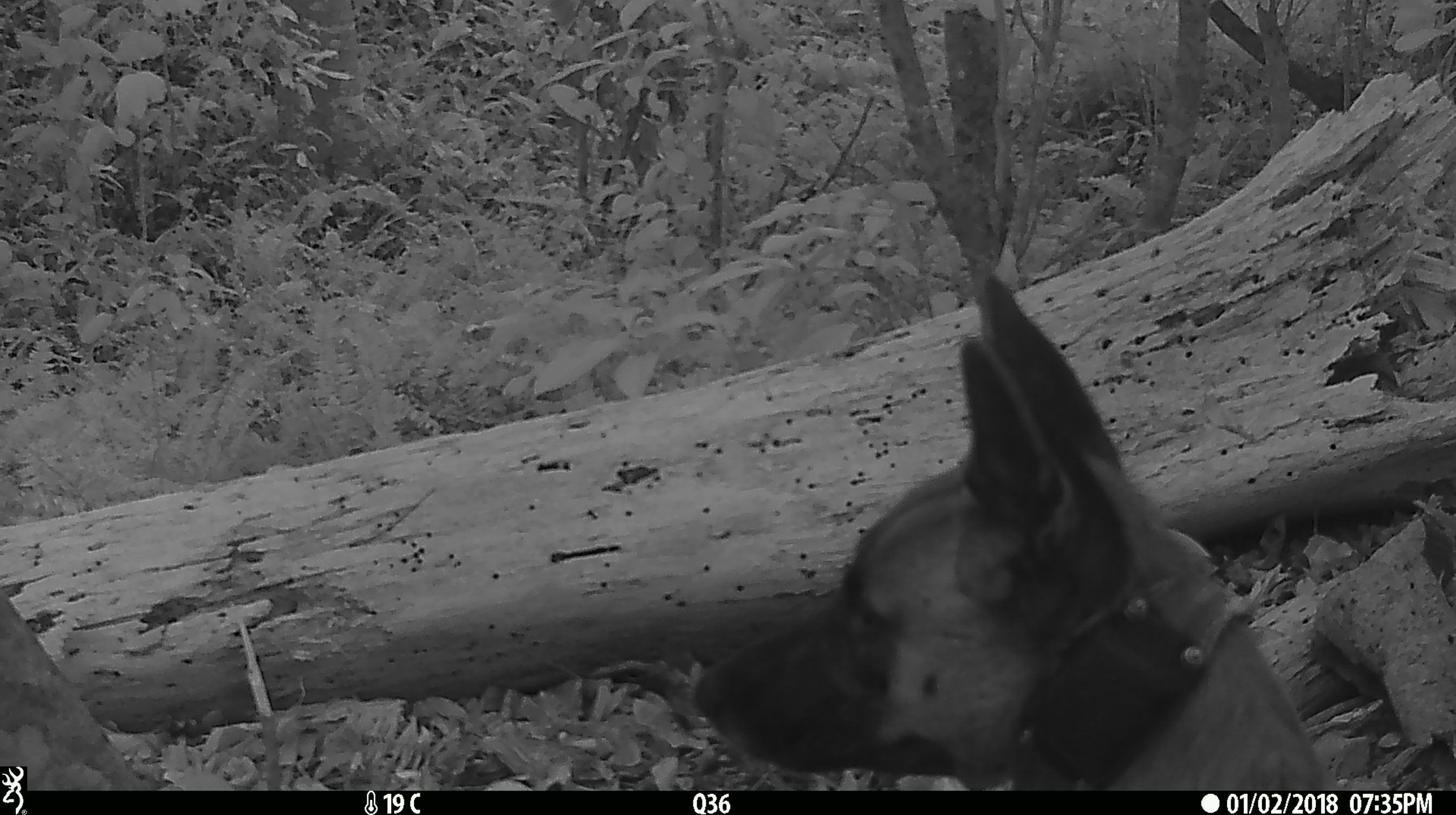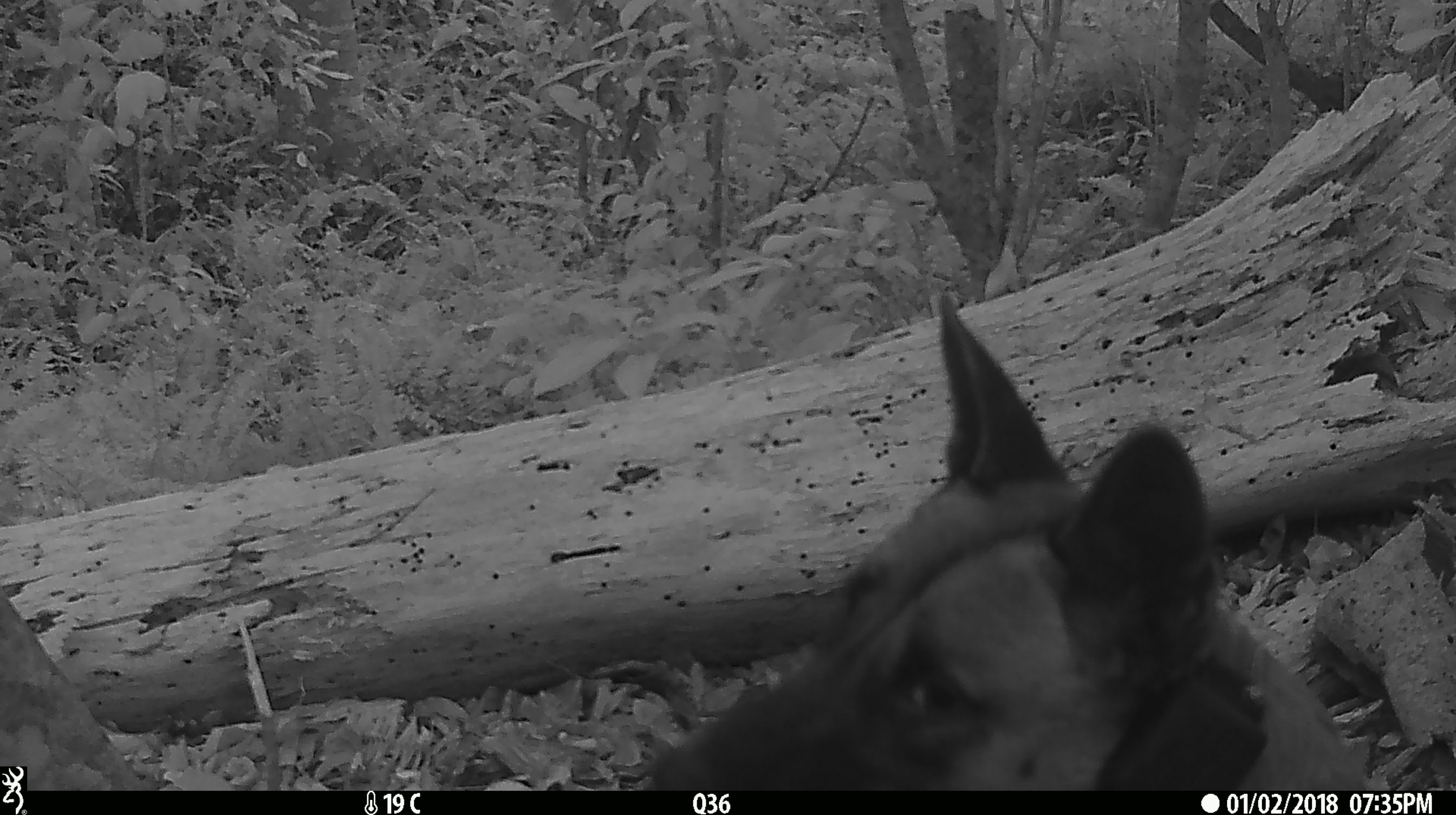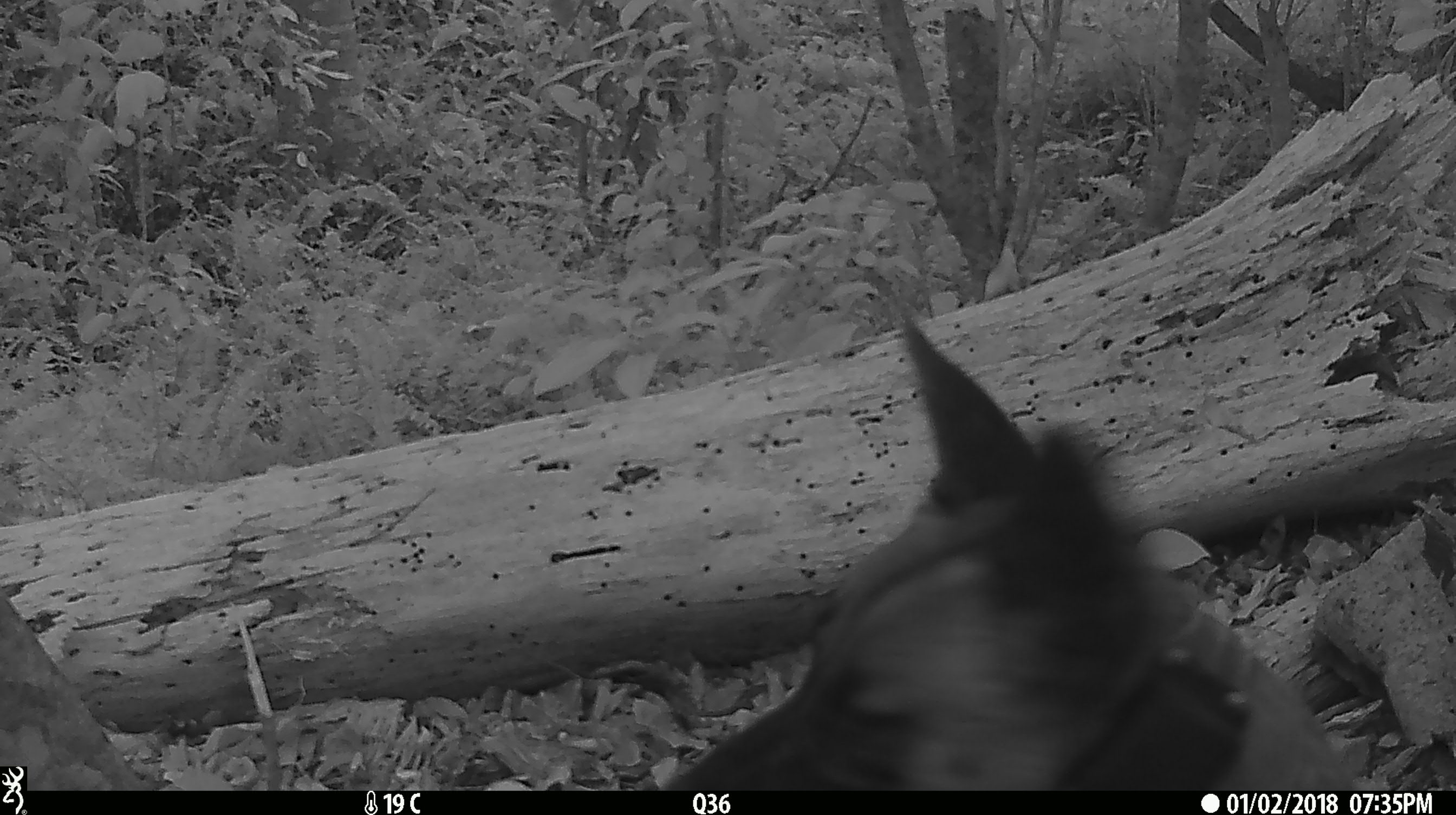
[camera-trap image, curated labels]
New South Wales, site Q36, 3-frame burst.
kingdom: Animalia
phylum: Chordata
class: Mammalia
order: Carnivora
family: Canidae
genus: Canis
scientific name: Canis familiaris dingo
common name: dingo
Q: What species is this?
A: Dingo (Canis familiaris dingo).